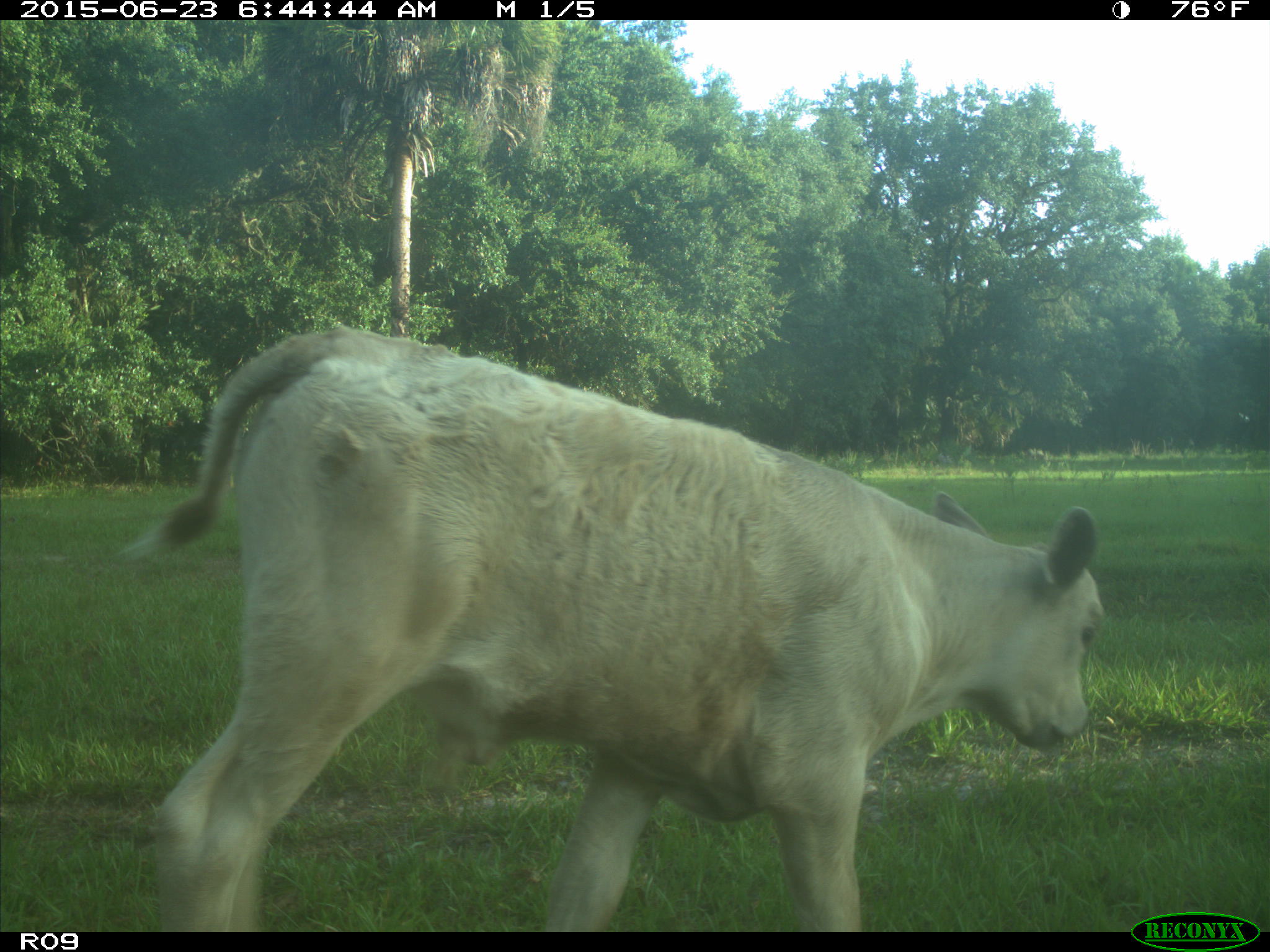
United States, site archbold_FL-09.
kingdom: Animalia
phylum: Chordata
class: Mammalia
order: Artiodactyla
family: Bovidae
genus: Bos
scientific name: Bos taurus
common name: domestic cow